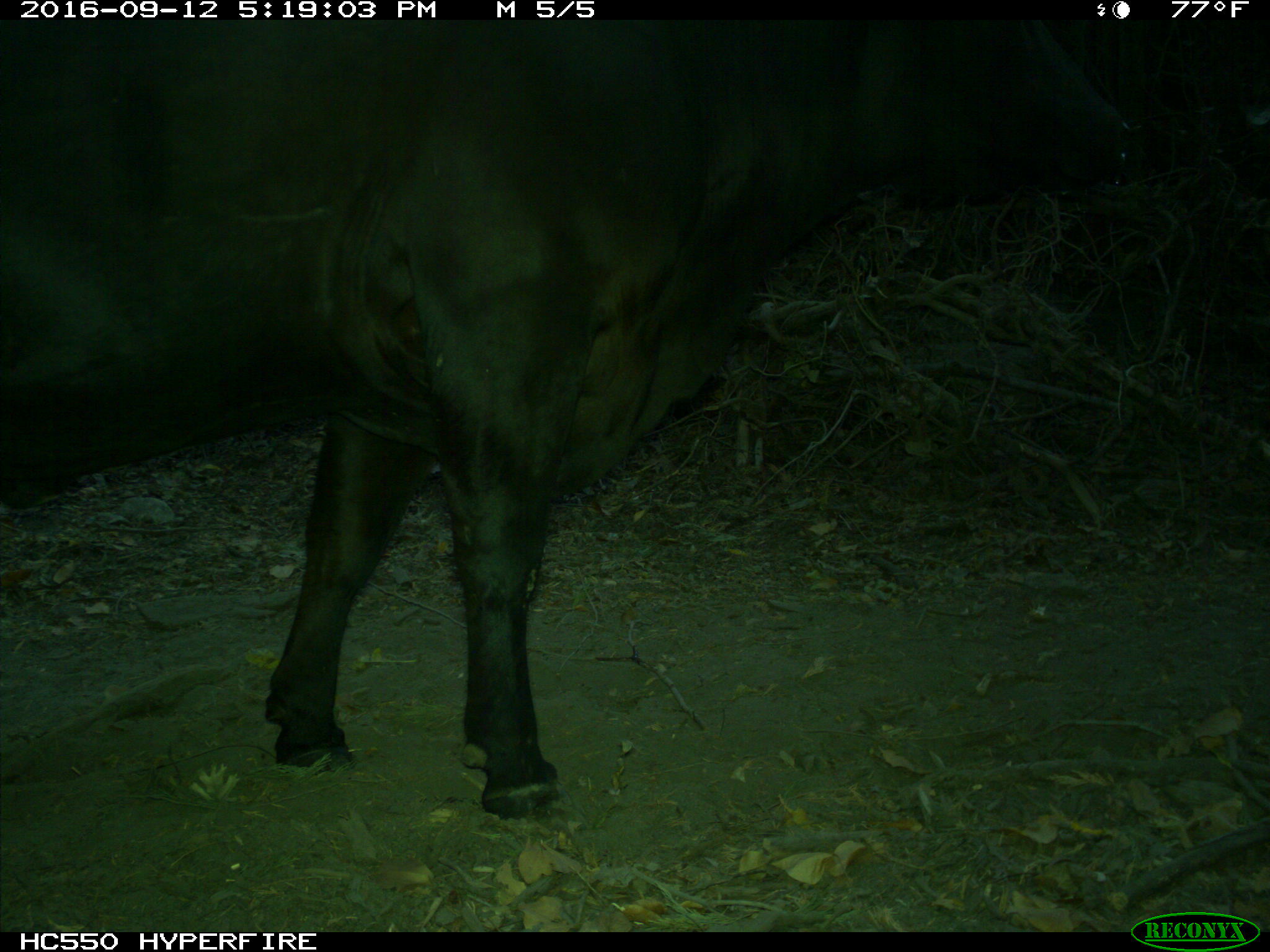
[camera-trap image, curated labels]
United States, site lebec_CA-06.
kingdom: Animalia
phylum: Chordata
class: Mammalia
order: Artiodactyla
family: Bovidae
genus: Bos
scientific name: Bos taurus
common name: domestic cow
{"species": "Bos taurus (domestic cow)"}